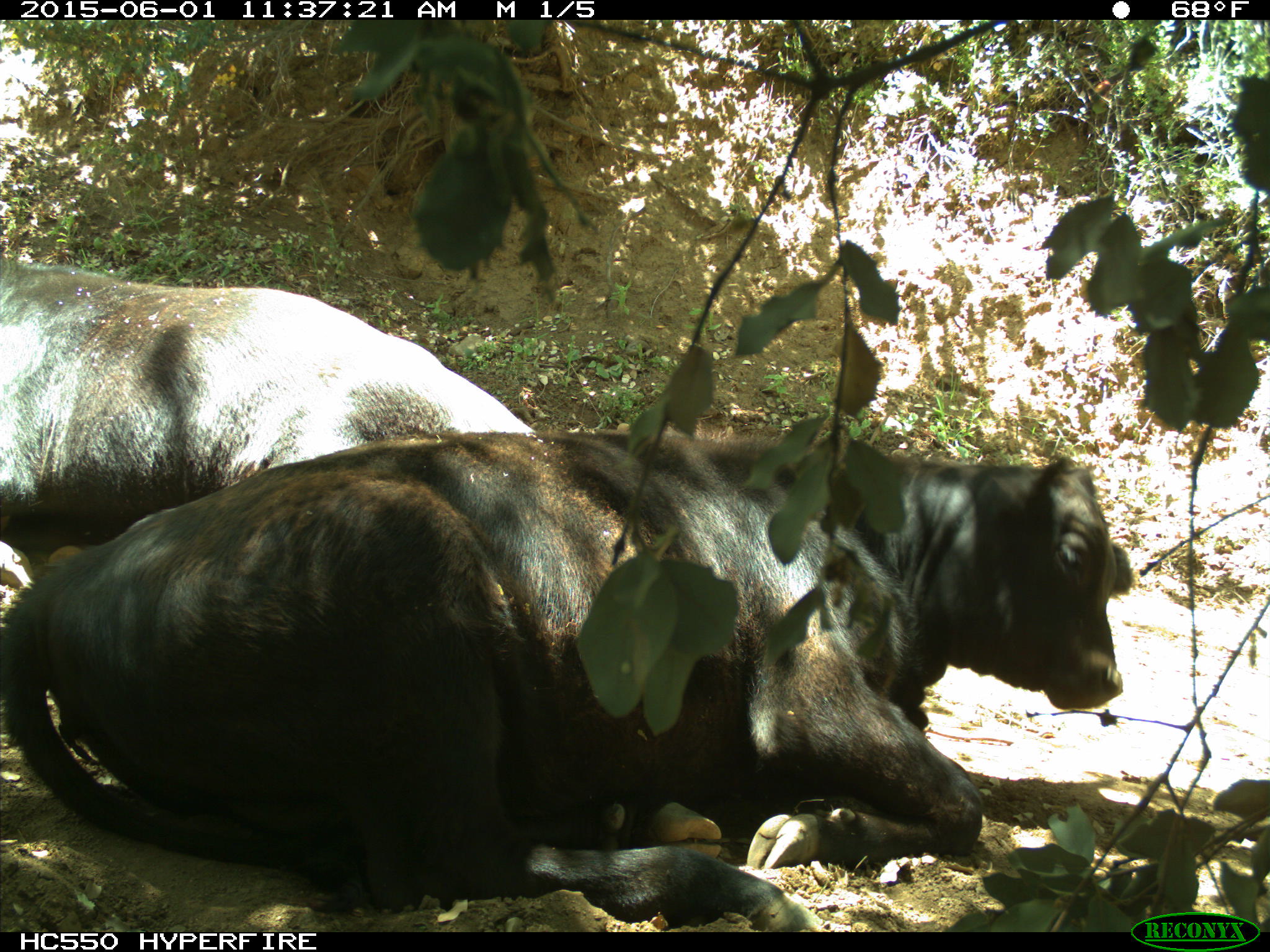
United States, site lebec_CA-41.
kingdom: Animalia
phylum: Chordata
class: Mammalia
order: Artiodactyla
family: Bovidae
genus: Bos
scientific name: Bos taurus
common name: domestic cow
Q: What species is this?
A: Bos taurus (domestic cow).